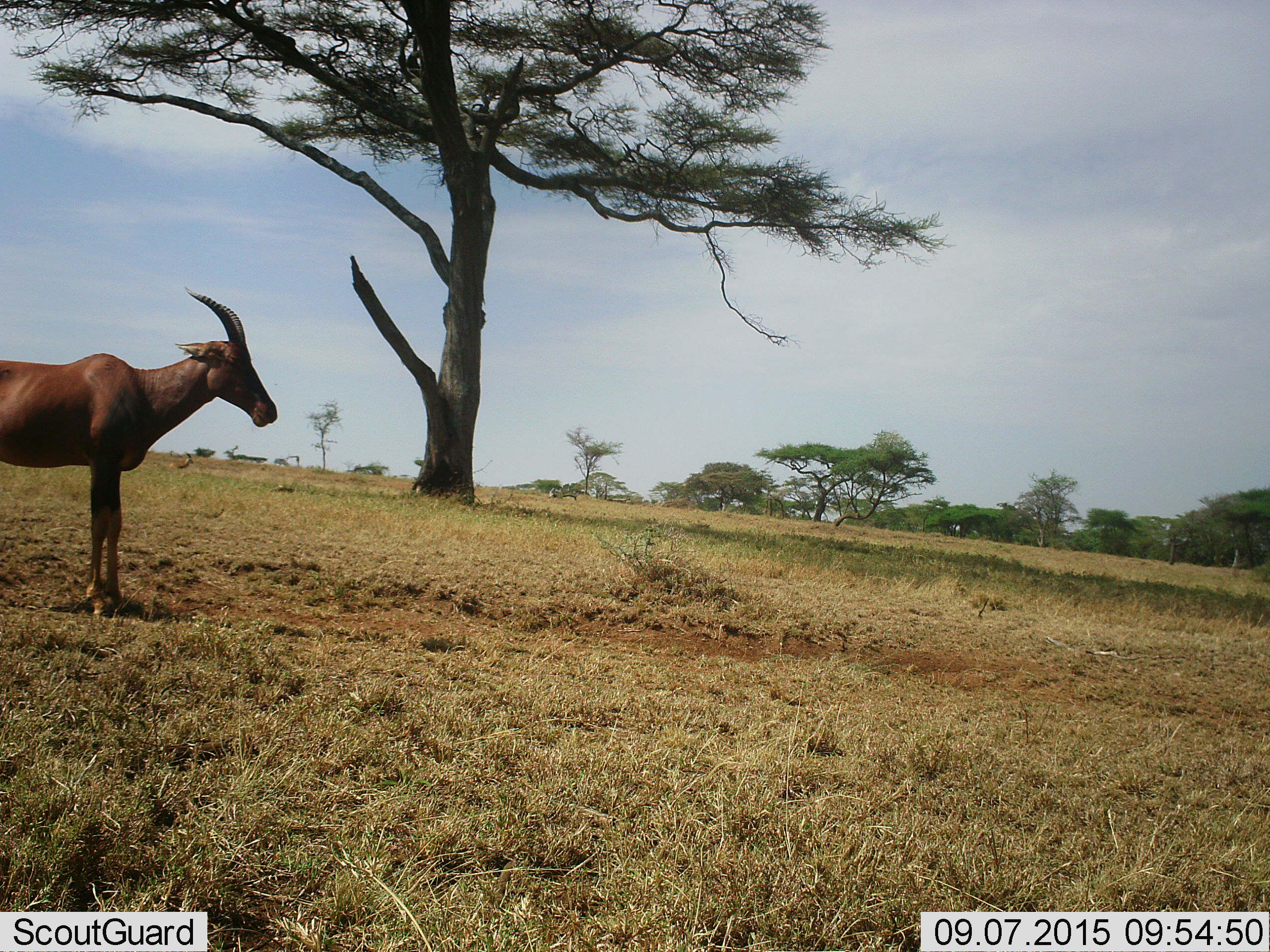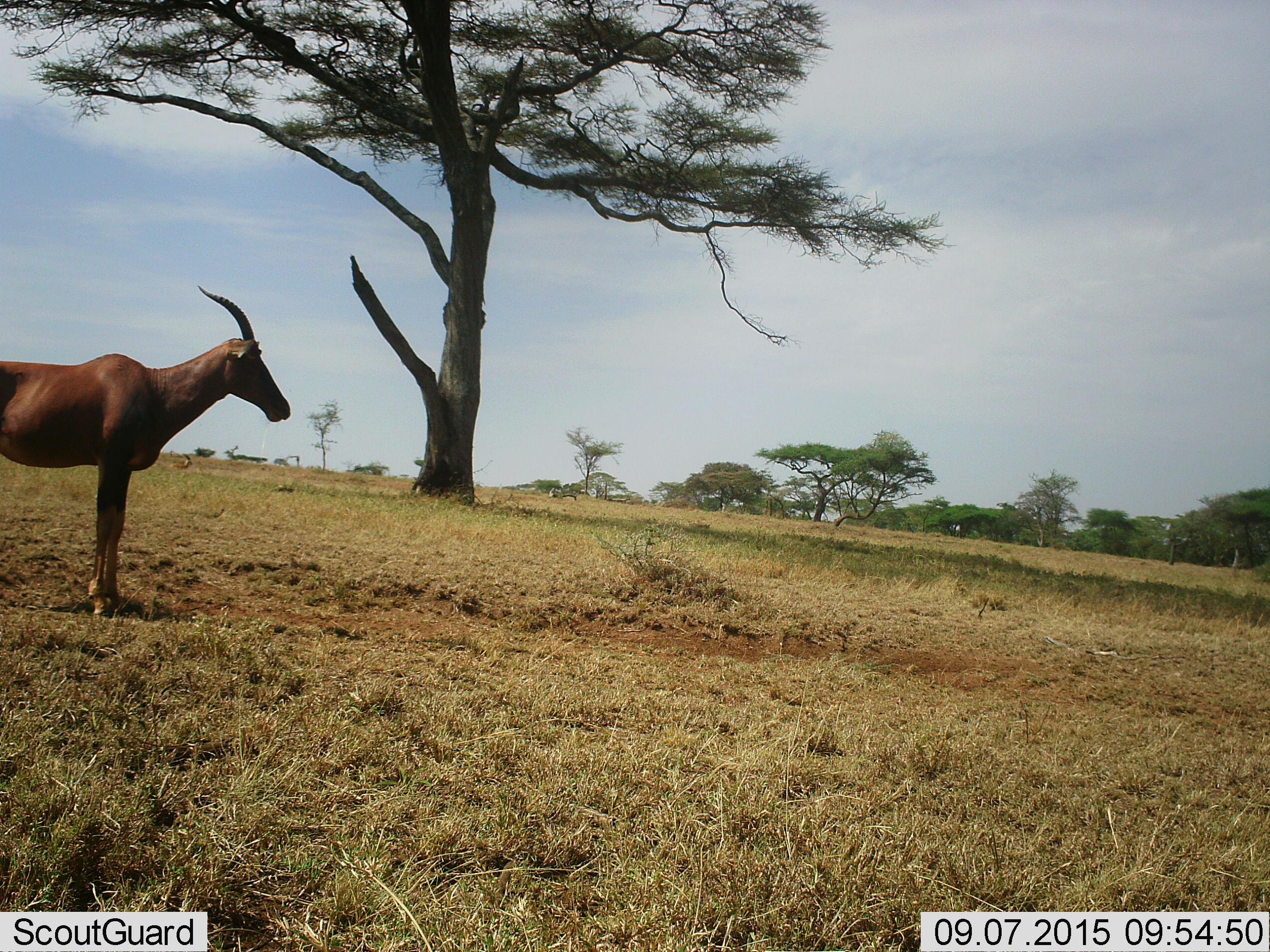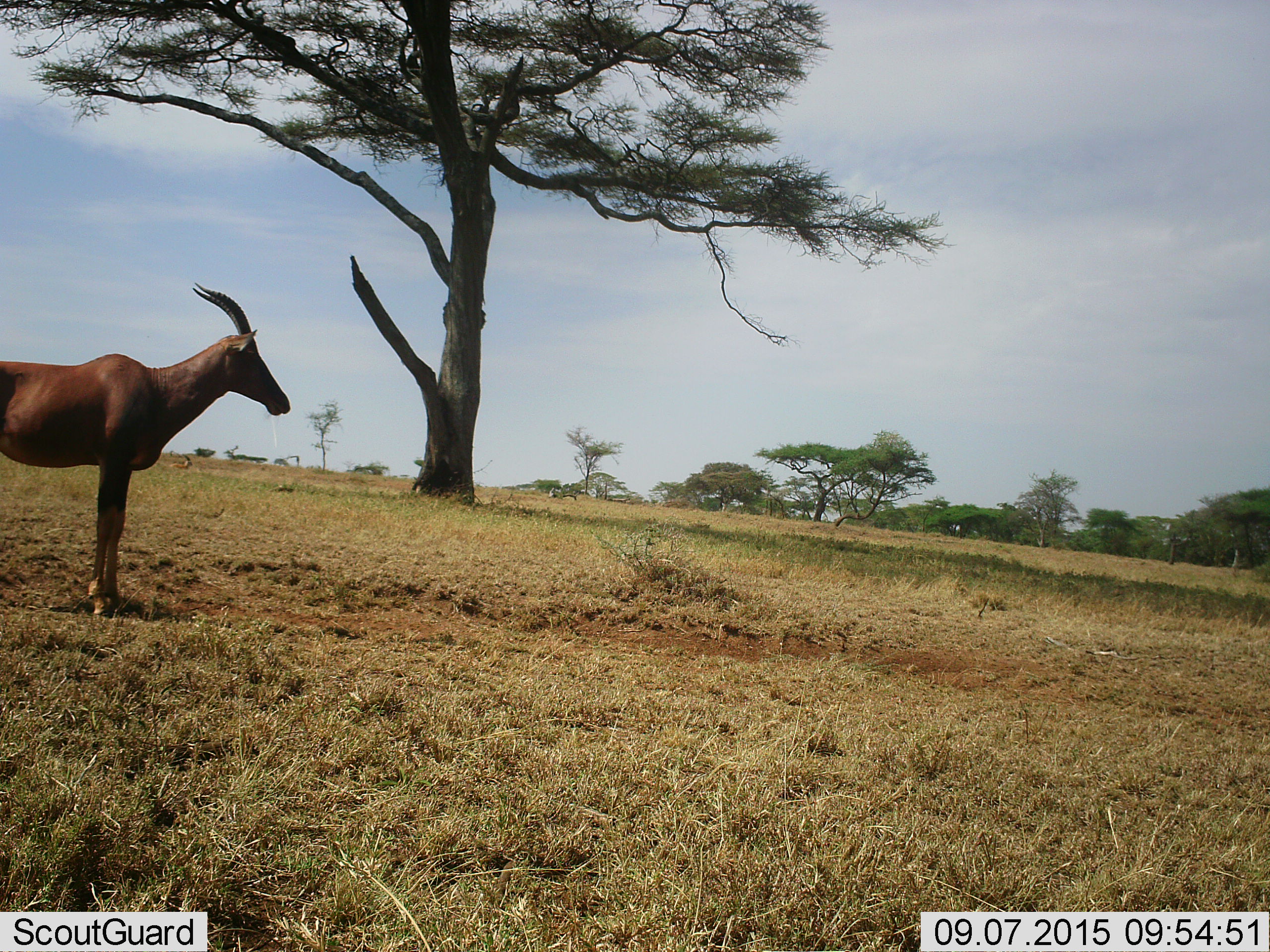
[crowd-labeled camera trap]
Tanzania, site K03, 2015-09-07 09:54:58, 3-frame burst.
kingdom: Animalia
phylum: Chordata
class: Mammalia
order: Artiodactyla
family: Bovidae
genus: Damaliscus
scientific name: Damaliscus lunatus jimela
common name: topi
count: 1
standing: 88%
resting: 38%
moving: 12%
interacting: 0%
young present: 0%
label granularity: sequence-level